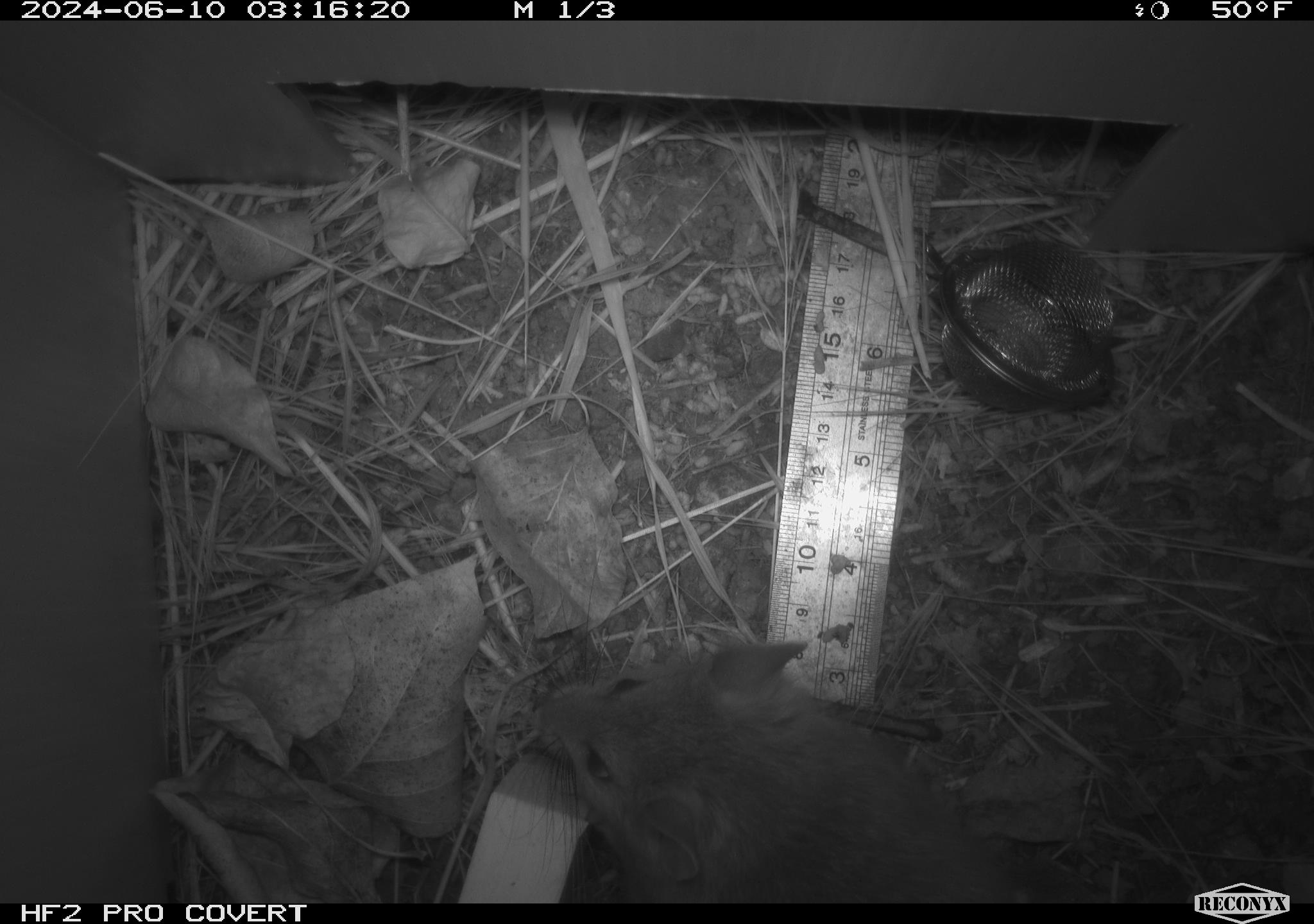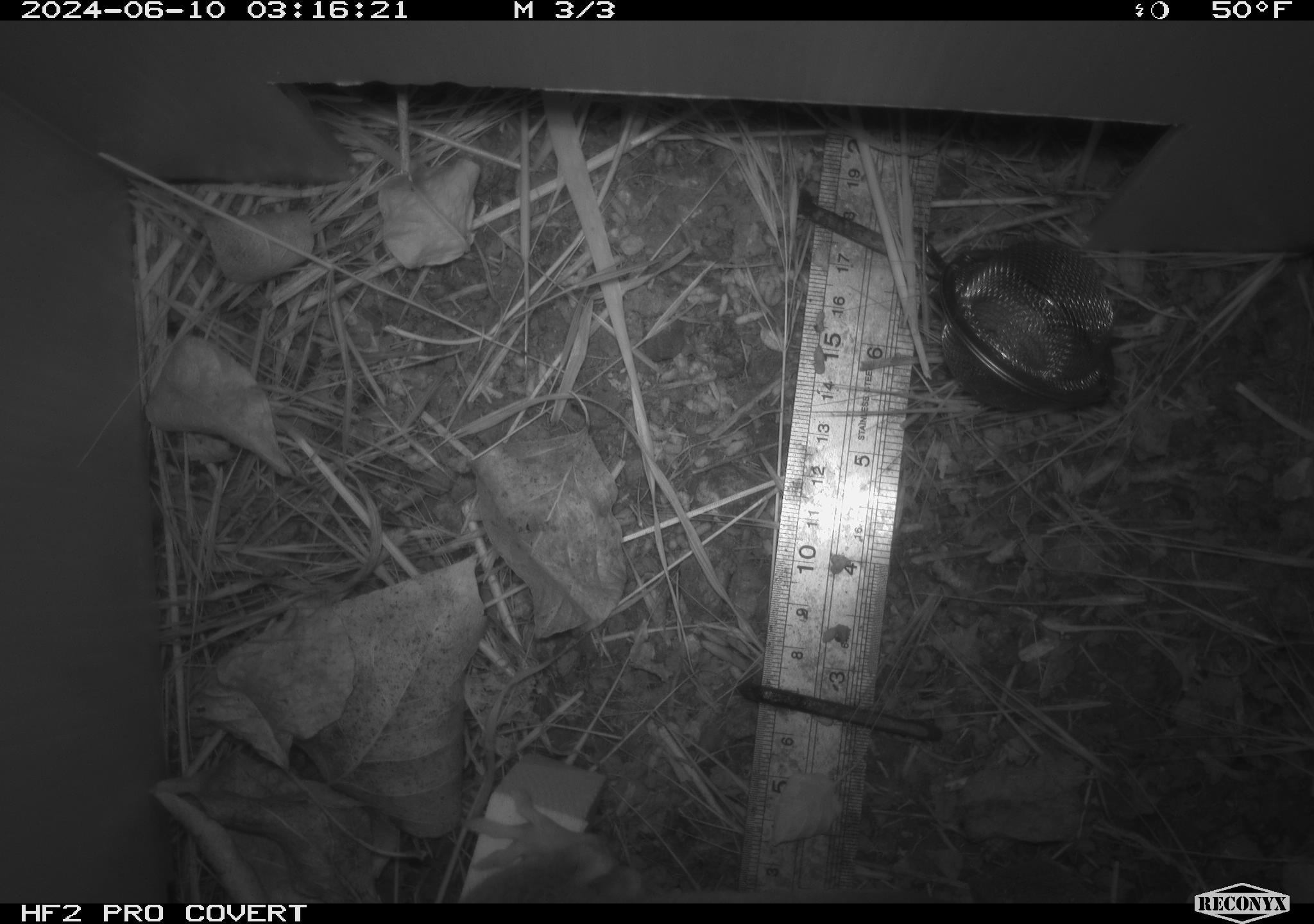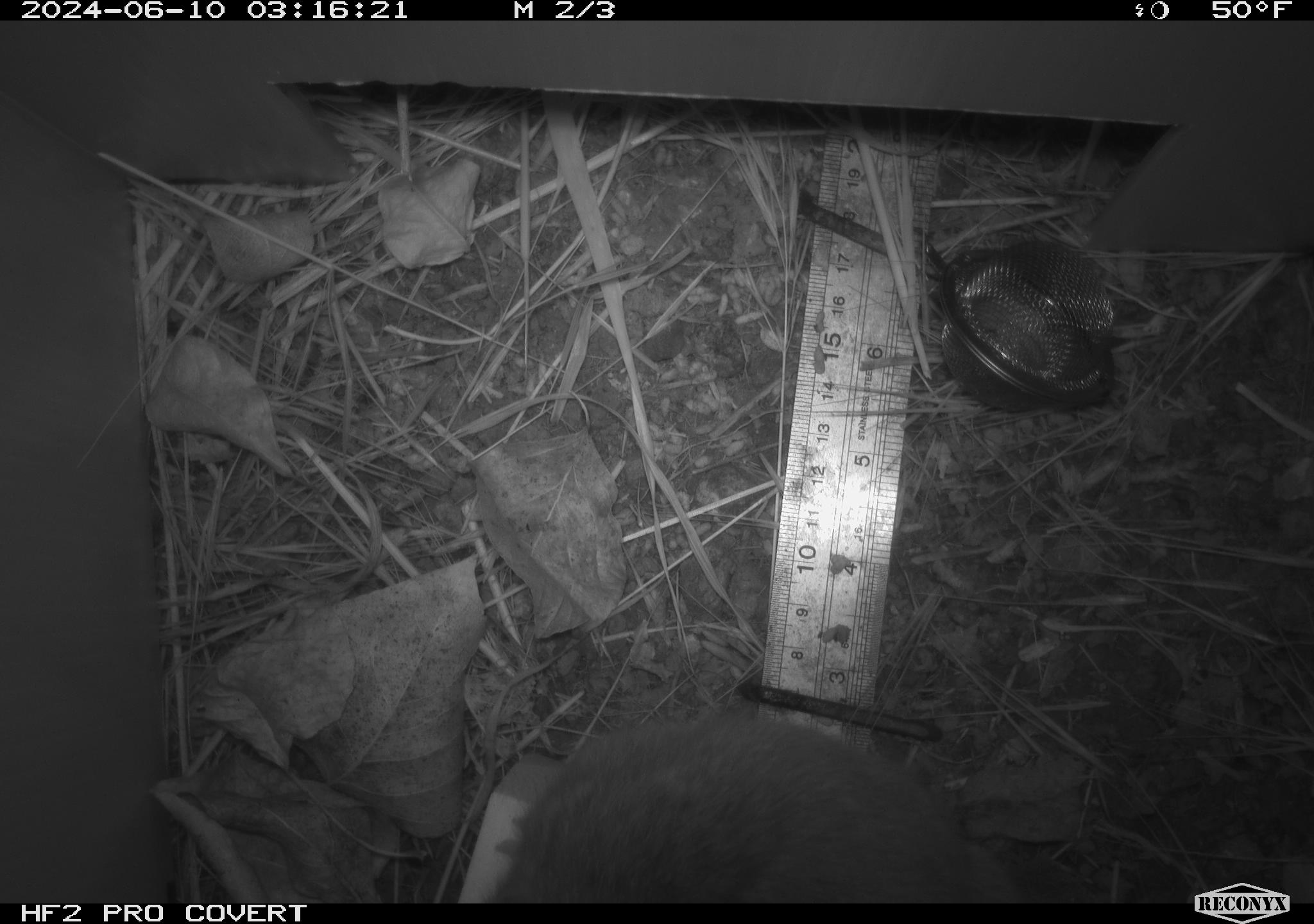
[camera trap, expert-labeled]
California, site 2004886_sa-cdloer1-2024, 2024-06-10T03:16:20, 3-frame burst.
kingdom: Animalia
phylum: Chordata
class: Mammalia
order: Rodentia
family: Cricetidae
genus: Neotoma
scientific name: Neotoma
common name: pack rat or woodrat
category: neotoma species